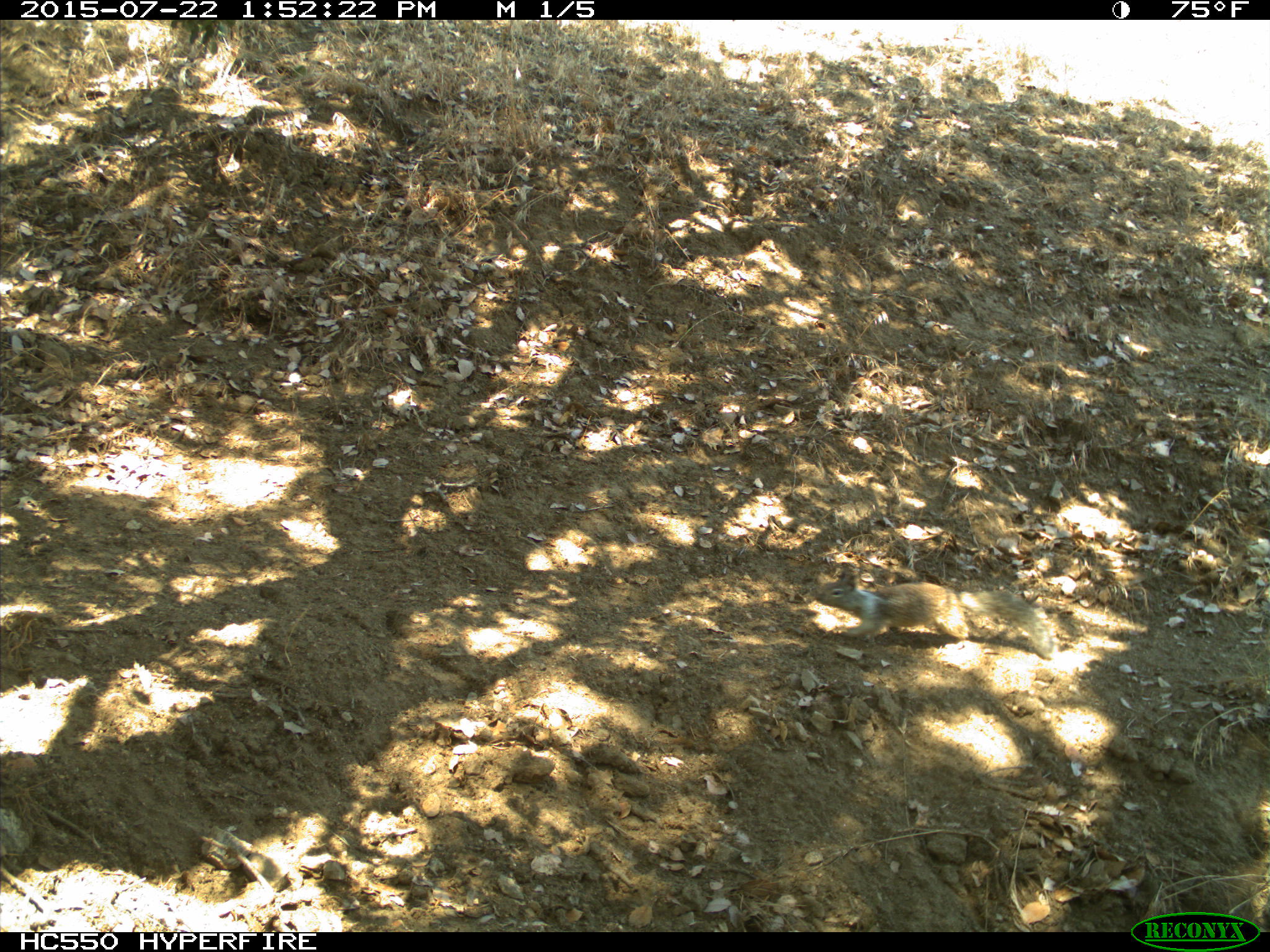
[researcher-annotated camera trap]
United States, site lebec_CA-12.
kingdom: Animalia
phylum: Chordata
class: Mammalia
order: Rodentia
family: Sciuridae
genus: Otospermophilus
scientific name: Otospermophilus beecheyi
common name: california ground squirrel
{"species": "Otospermophilus beecheyi (california ground squirrel)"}